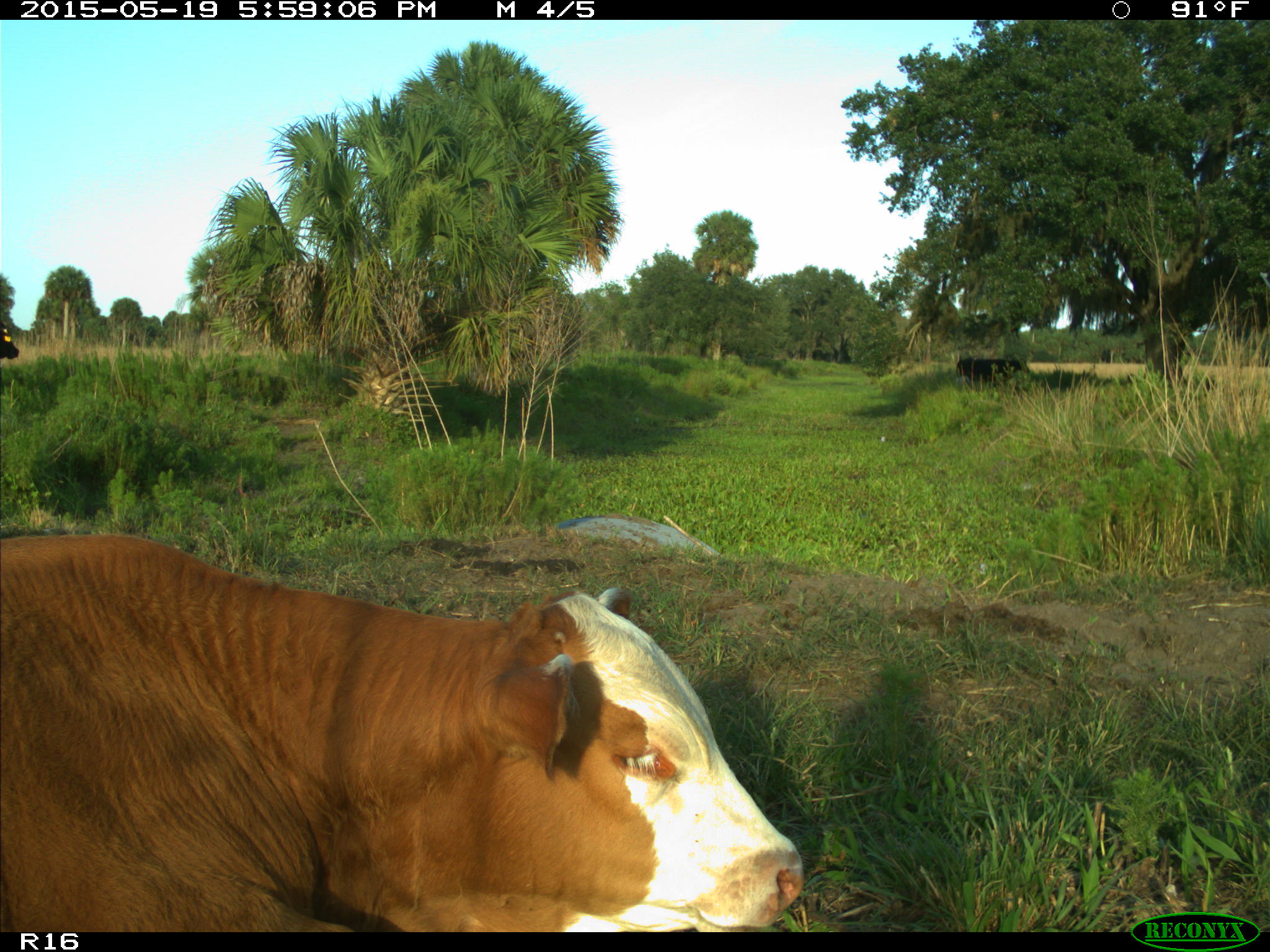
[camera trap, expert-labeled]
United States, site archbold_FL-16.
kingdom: Animalia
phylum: Chordata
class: Mammalia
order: Artiodactyla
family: Bovidae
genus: Bos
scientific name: Bos taurus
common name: domestic cow